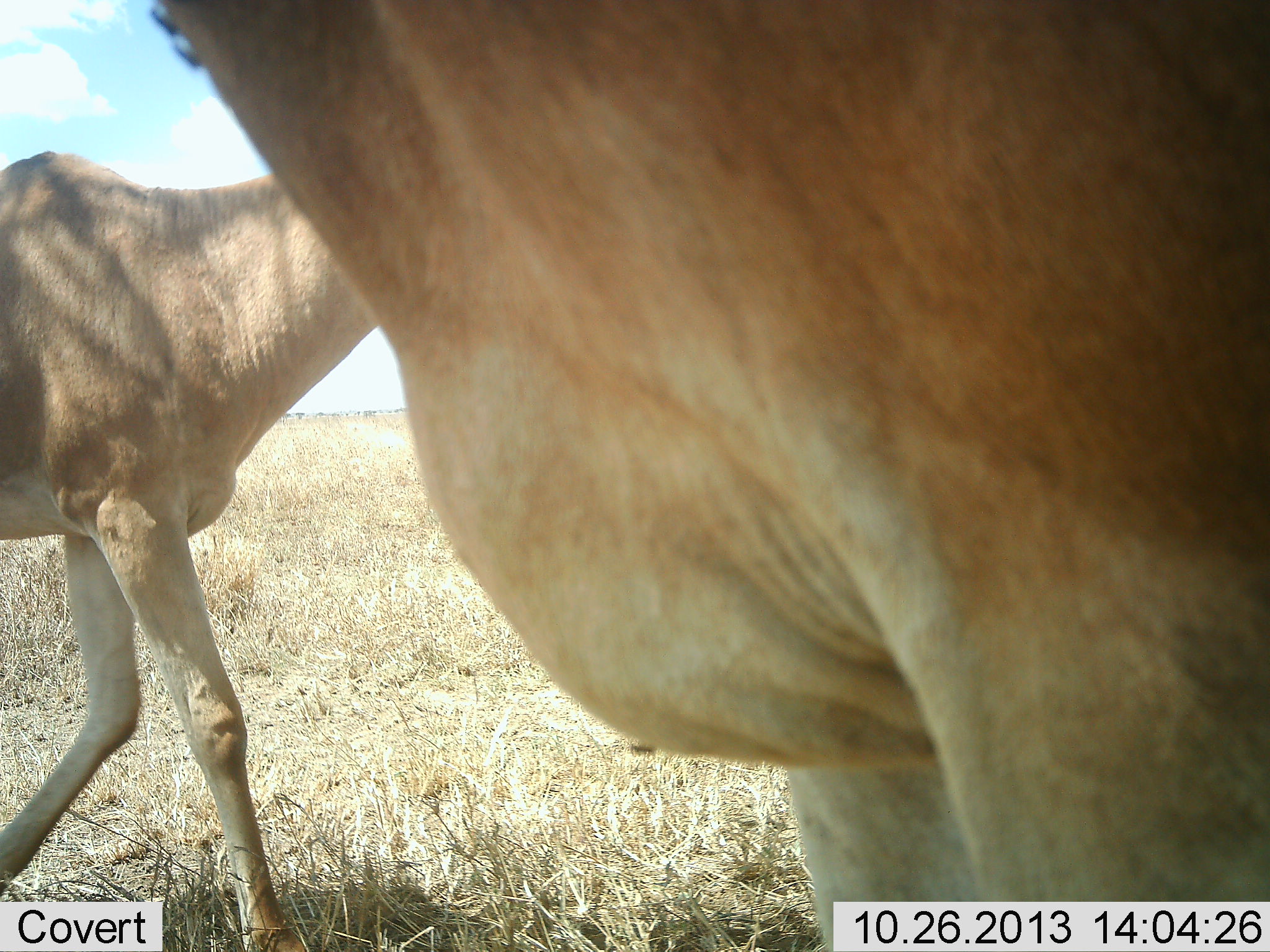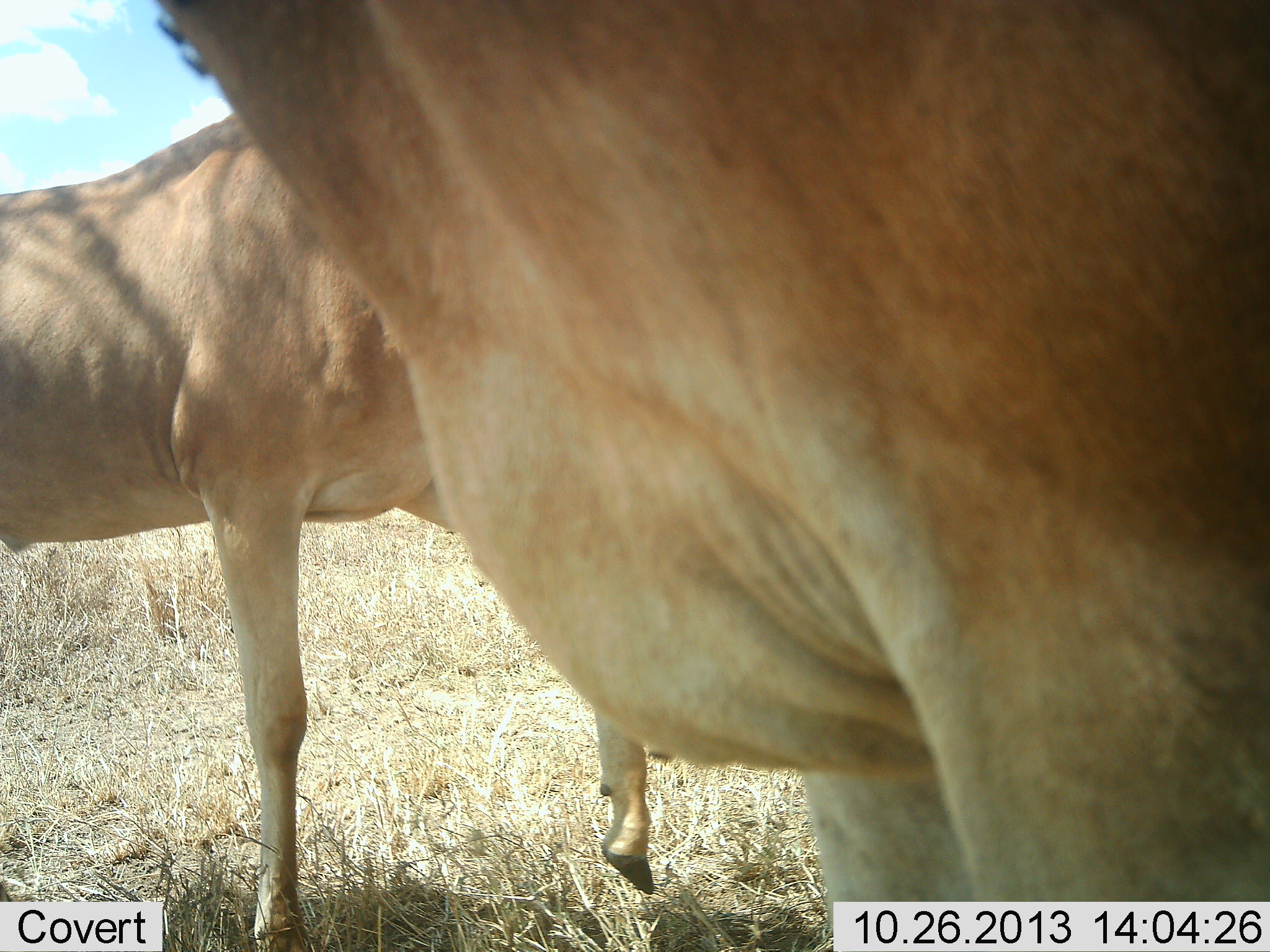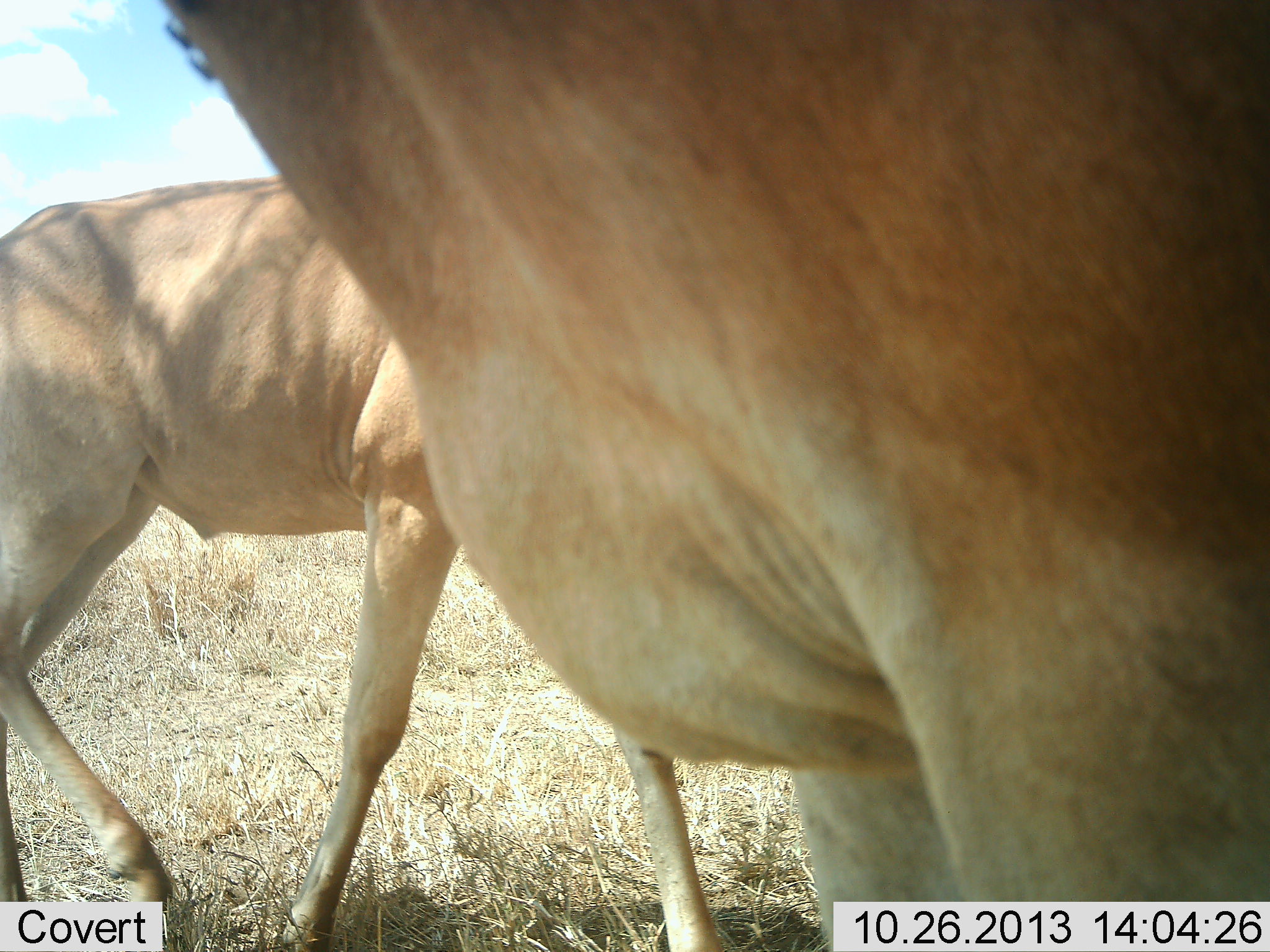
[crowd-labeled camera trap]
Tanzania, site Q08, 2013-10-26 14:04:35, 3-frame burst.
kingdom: Animalia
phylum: Chordata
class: Mammalia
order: Artiodactyla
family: Bovidae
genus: Alcelaphus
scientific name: Alcelaphus buselaphus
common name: hartebeest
Hartebeest (Alcelaphus buselaphus), count 2. Behavior (volunteer vote fractions): standing 100%, resting 0%, moving 50%, interacting 5%. Young present (vote fraction): 0%. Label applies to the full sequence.